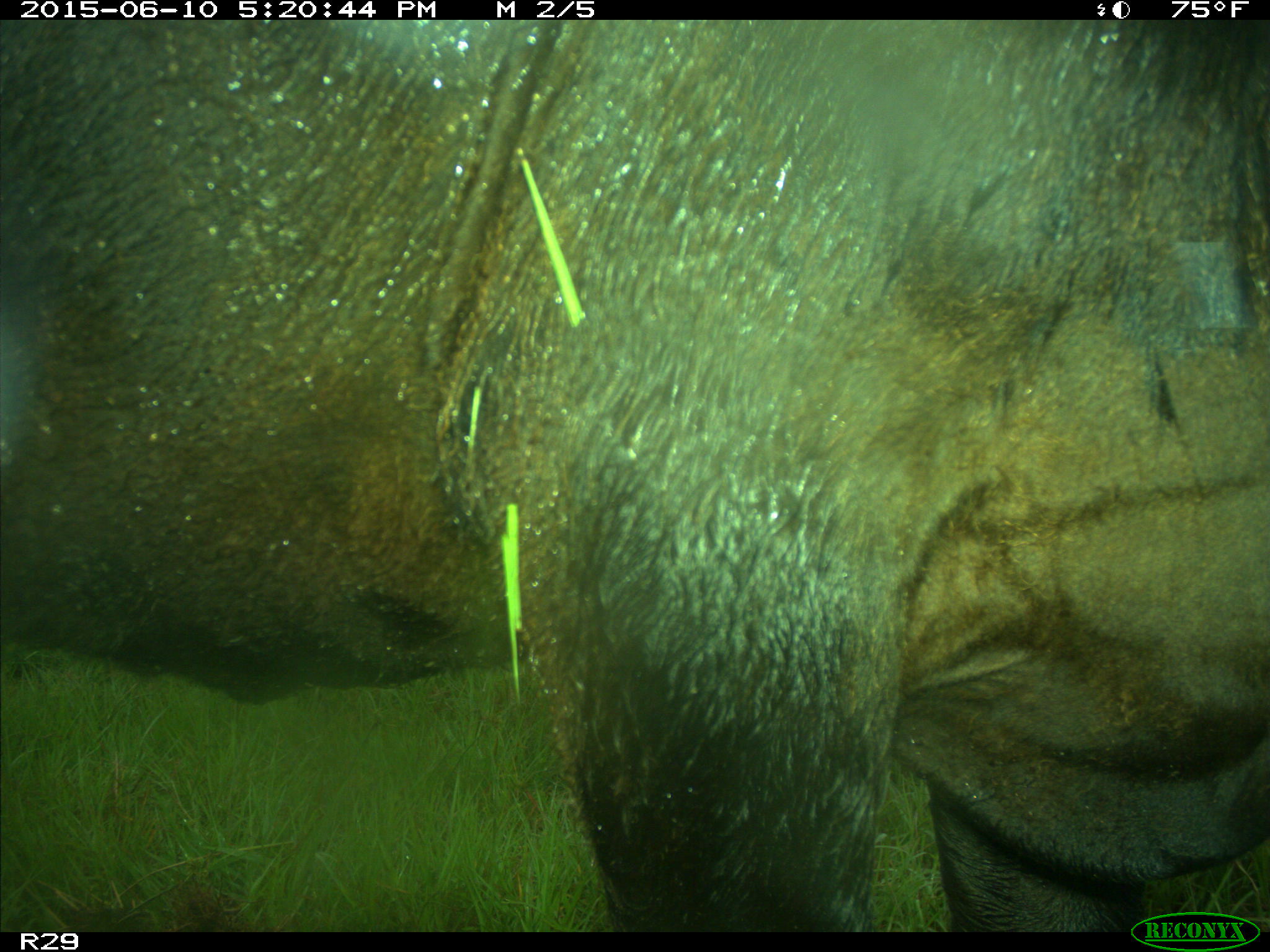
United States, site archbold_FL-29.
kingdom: Animalia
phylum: Chordata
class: Mammalia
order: Artiodactyla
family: Bovidae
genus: Bos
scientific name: Bos taurus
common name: domestic cow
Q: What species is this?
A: Bos taurus (domestic cow).